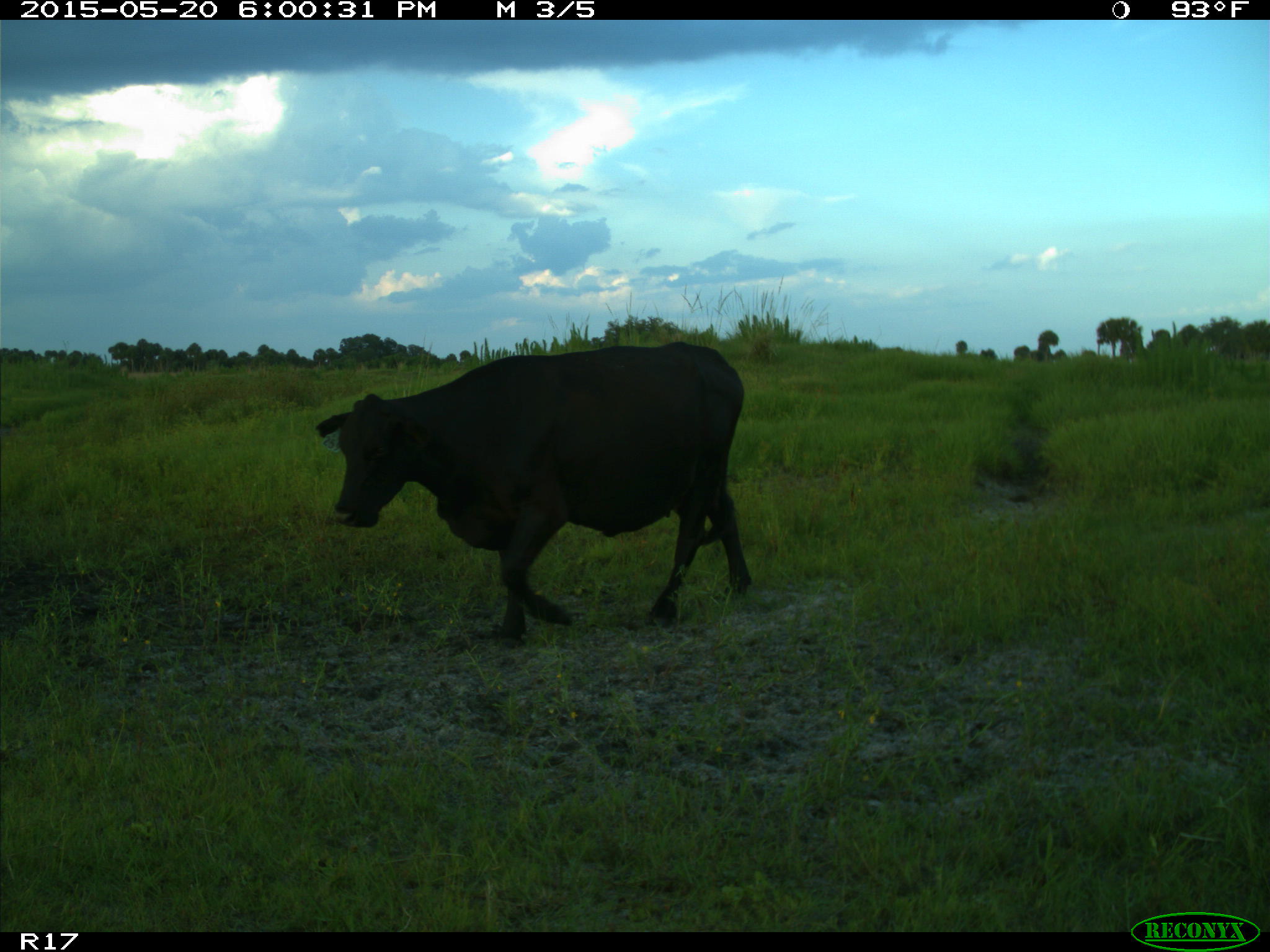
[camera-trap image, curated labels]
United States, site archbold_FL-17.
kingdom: Animalia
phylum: Chordata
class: Mammalia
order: Artiodactyla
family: Bovidae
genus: Bos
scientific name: Bos taurus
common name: domestic cow